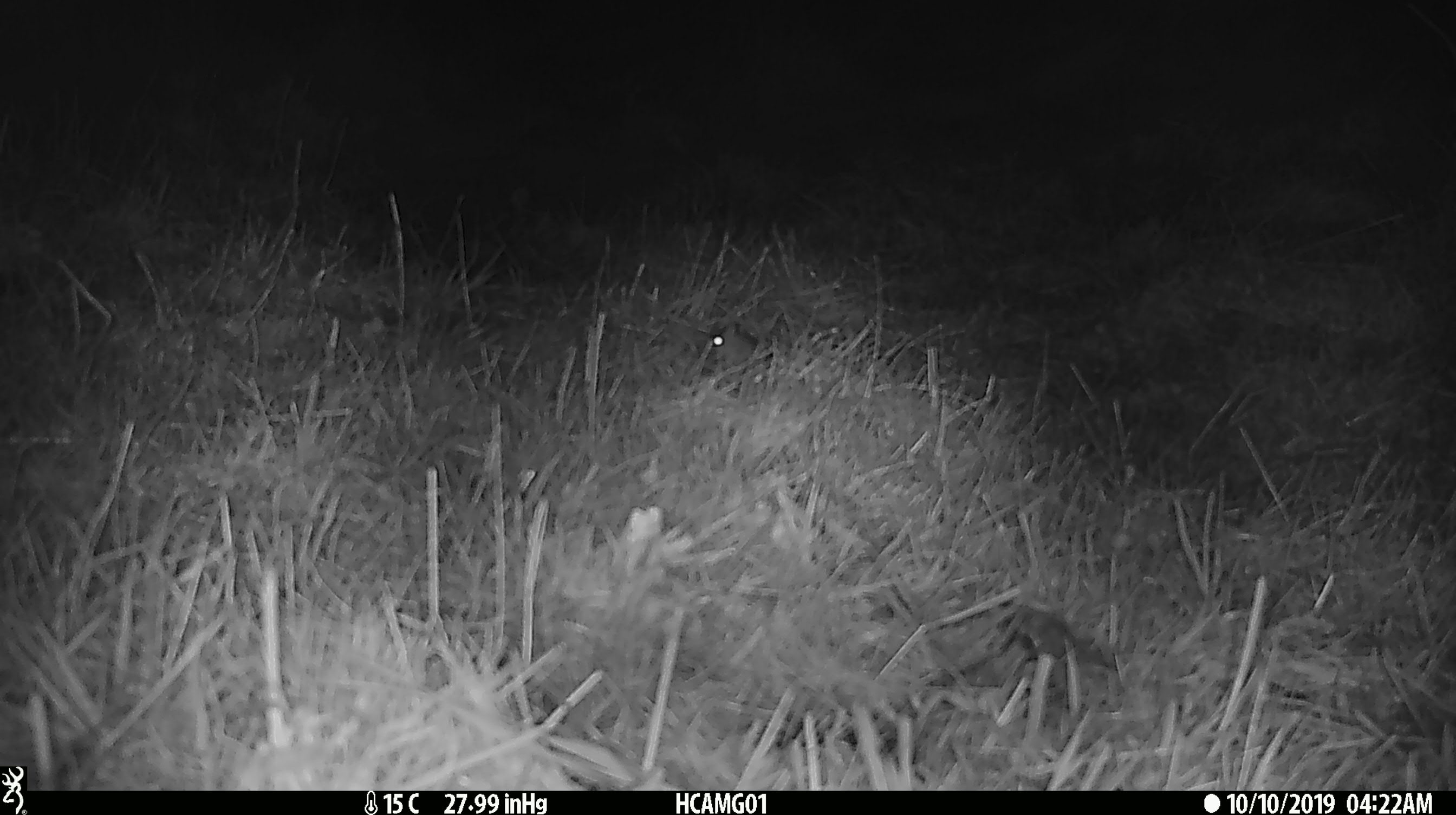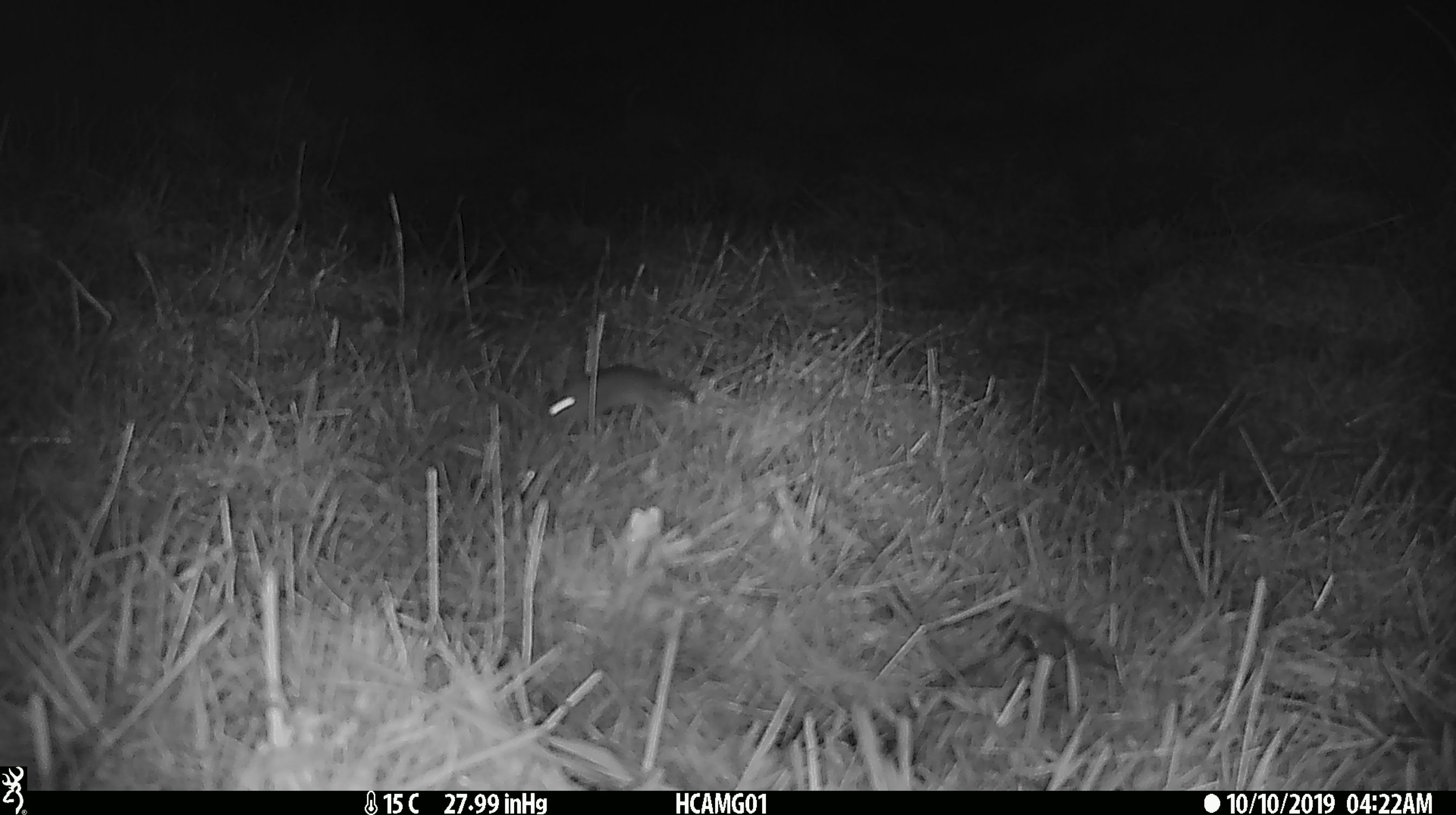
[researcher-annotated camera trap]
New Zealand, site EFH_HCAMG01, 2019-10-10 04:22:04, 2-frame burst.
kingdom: Animalia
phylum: Chordata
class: Mammalia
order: Rodentia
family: Muridae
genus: Mus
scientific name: Mus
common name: mouse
Mouse (Mus).